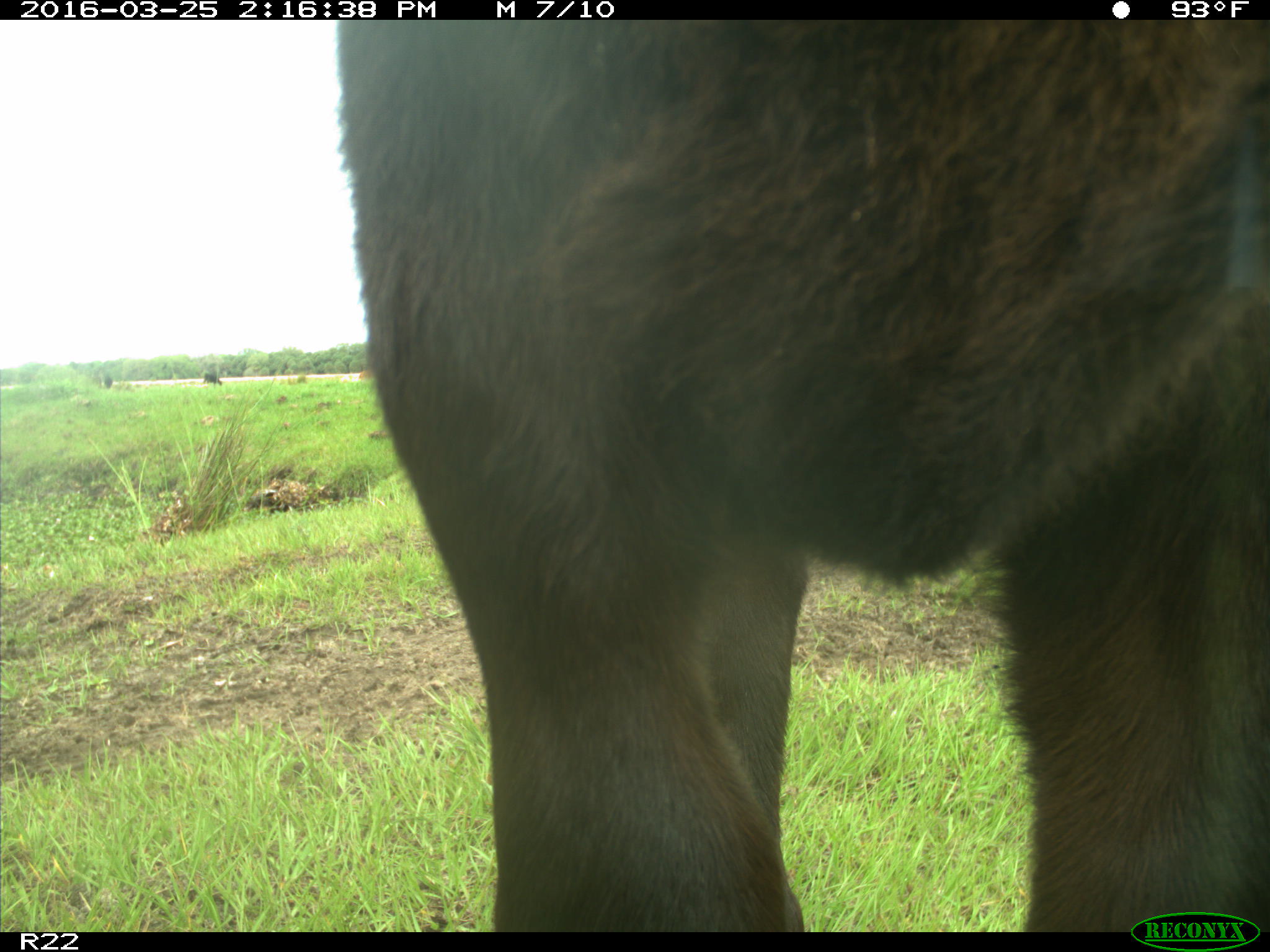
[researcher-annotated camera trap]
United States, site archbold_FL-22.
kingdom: Animalia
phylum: Chordata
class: Mammalia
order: Artiodactyla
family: Bovidae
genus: Bos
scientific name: Bos taurus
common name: domestic cow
Bos taurus (domestic cow).